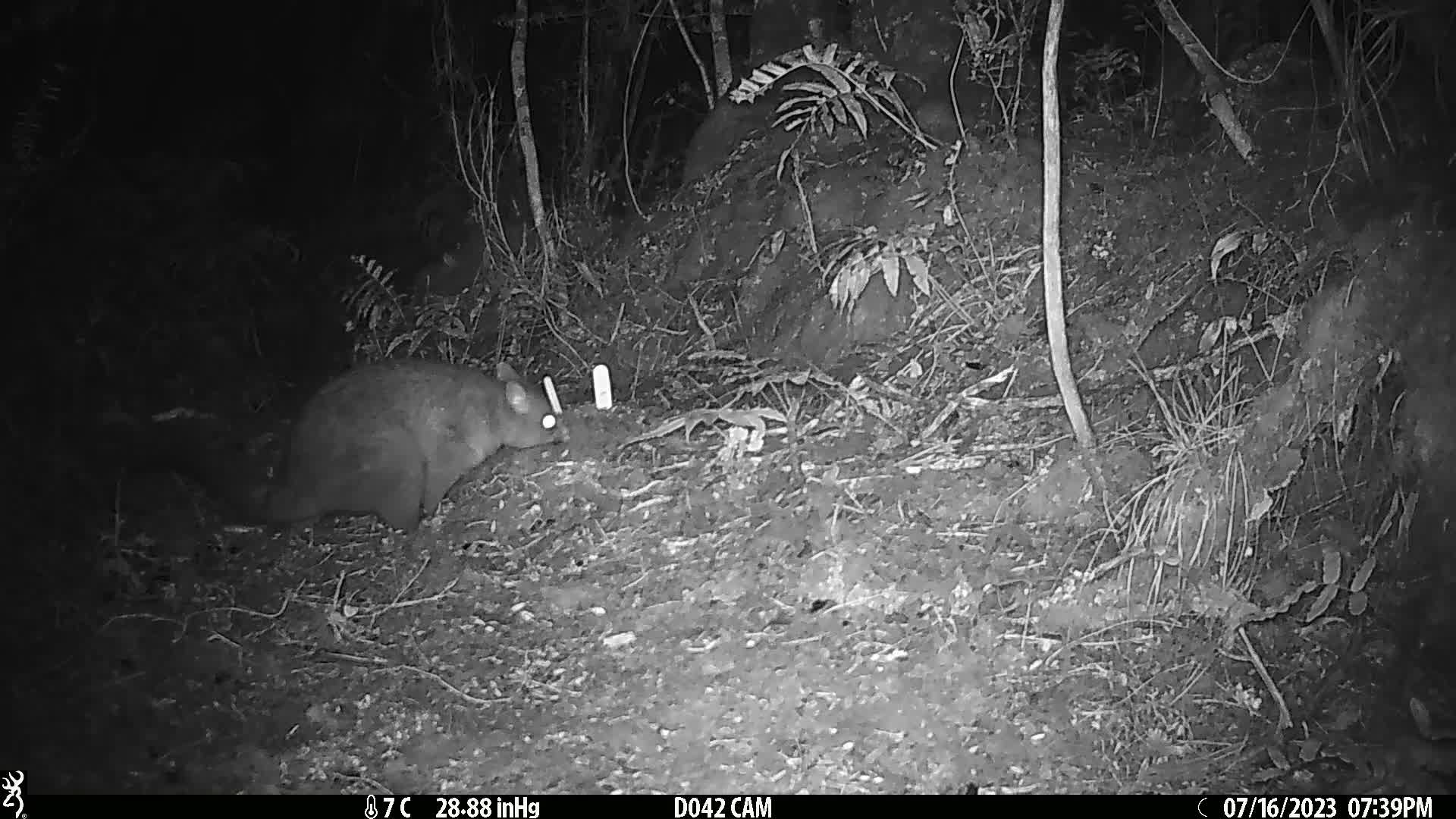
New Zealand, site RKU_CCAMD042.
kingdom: Animalia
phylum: Chordata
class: Mammalia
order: Diprotodontia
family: Phalangeridae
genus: Trichosurus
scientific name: Trichosurus vulpecula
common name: common brushtail possum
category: possum